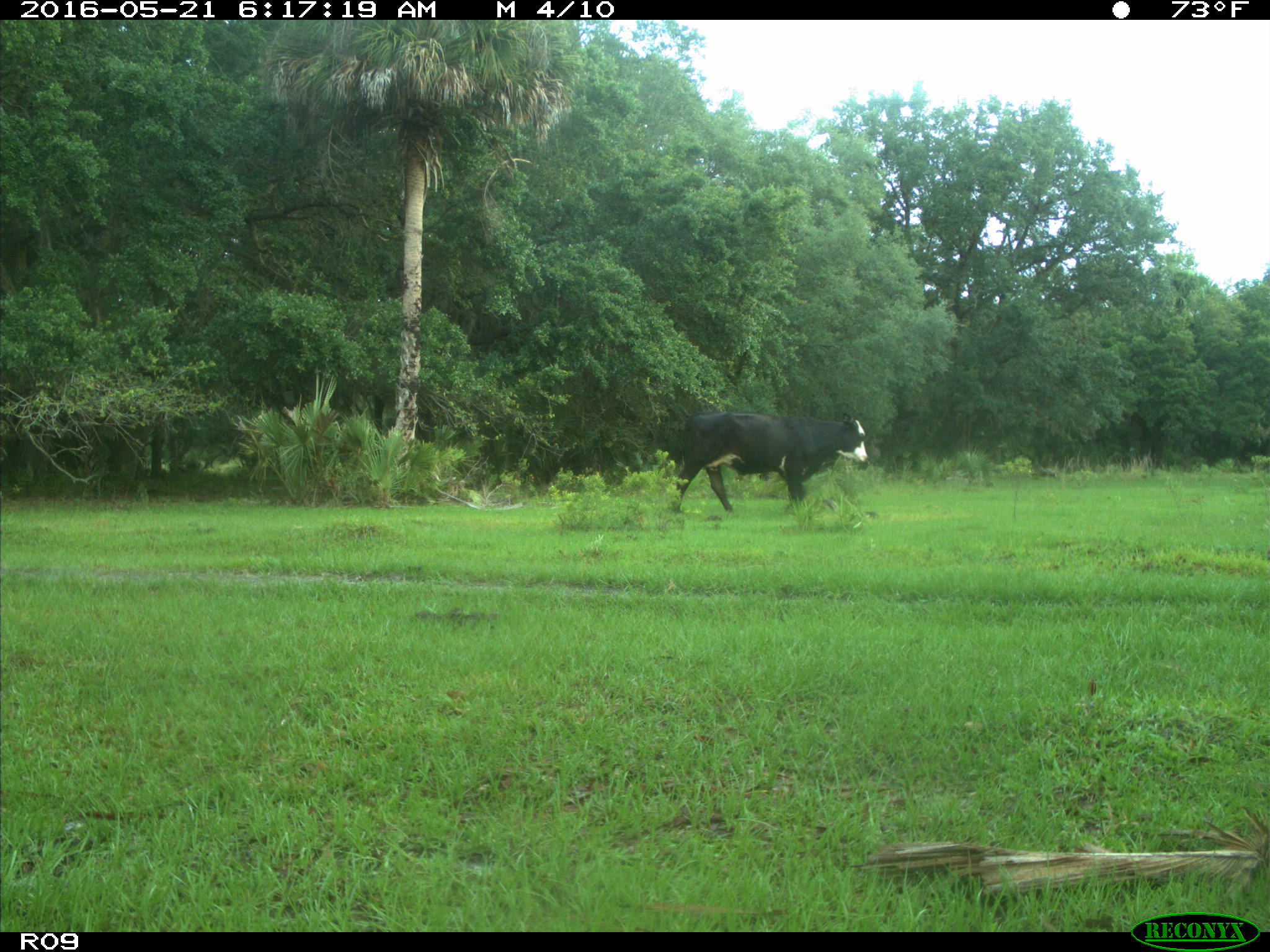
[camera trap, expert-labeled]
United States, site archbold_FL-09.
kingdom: Animalia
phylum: Chordata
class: Mammalia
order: Artiodactyla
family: Bovidae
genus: Bos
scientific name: Bos taurus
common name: domestic cow